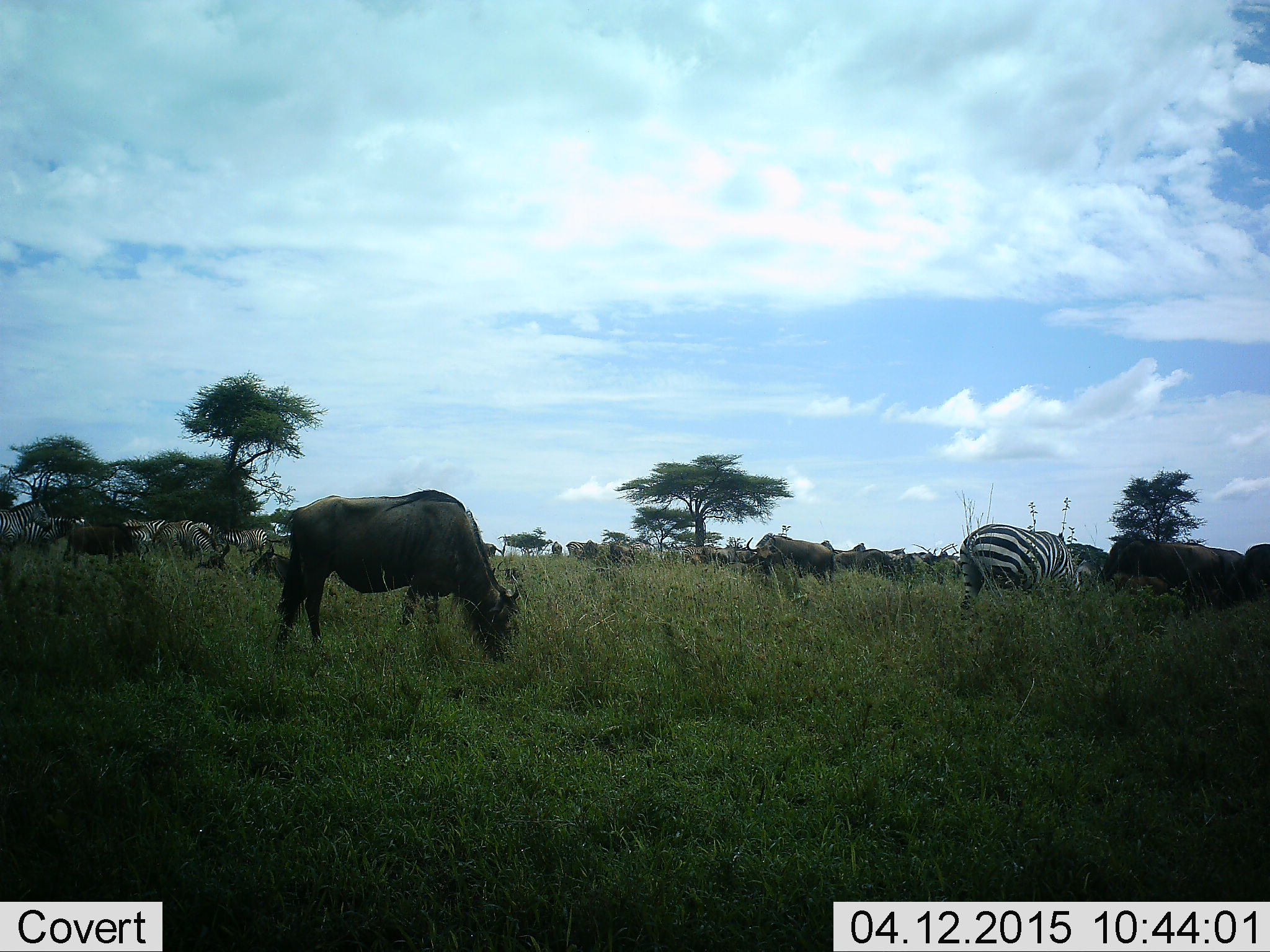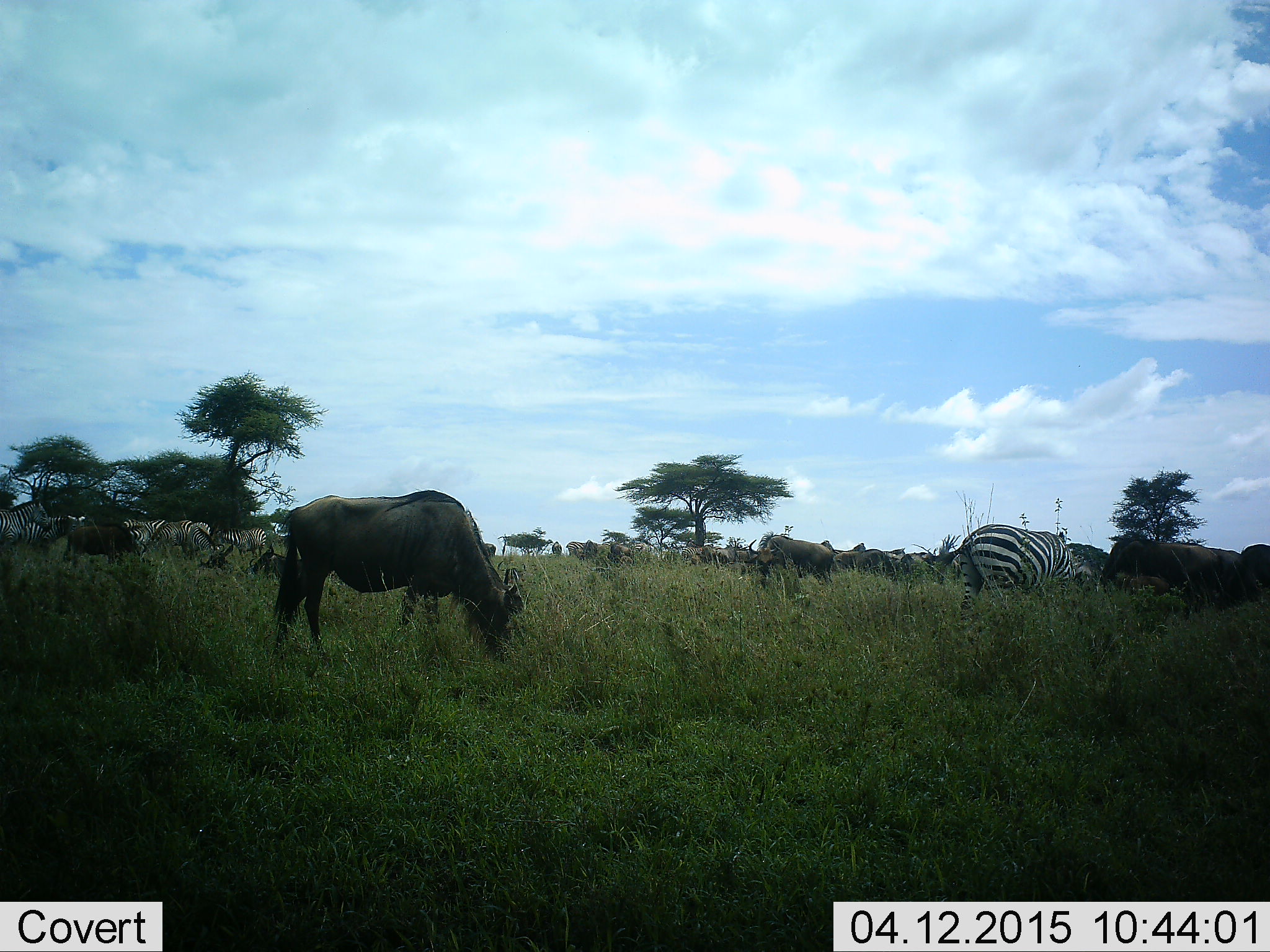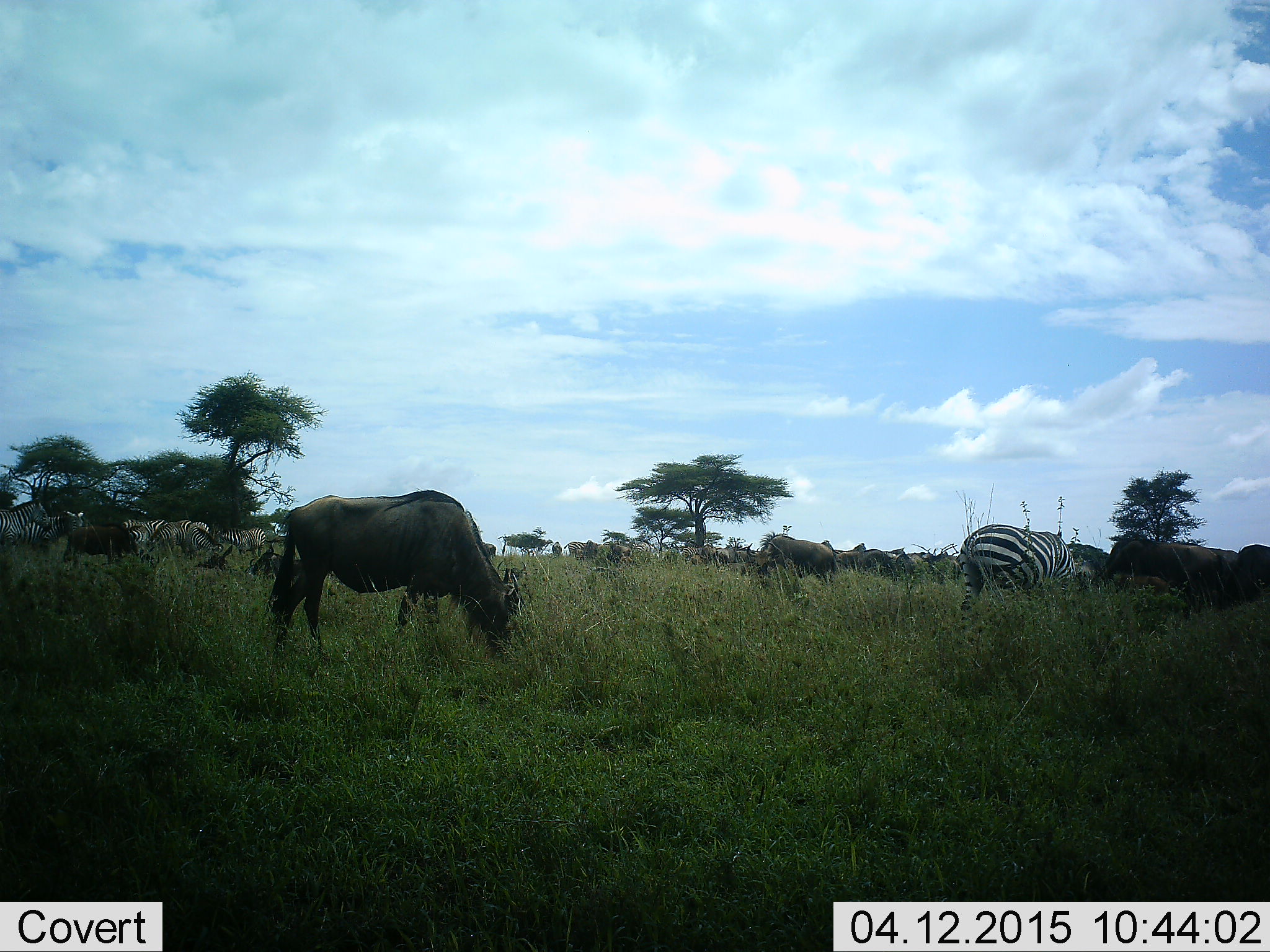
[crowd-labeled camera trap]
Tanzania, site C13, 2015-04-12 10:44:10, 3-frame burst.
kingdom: Animalia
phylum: Chordata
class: Mammalia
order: Artiodactyla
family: Bovidae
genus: Connochaetes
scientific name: Connochaetes taurinus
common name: blue wildebeest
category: wildebeest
Wildebeest (blue wildebeest) (Connochaetes taurinus), count 11-50. Behavior (volunteer vote fractions): standing 70%, resting 10%, moving 20%, interacting 0%. Young present (vote fraction): 0%. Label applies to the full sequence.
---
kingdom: Animalia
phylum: Chordata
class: Mammalia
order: Perissodactyla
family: Equidae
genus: Equus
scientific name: Equus quagga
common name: plains zebra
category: zebra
Zebra (plains zebra) (Equus quagga), count 11-50. Behavior (volunteer vote fractions): standing 80%, resting 0%, moving 20%, interacting 0%. Young present (vote fraction): 0%. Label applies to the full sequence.